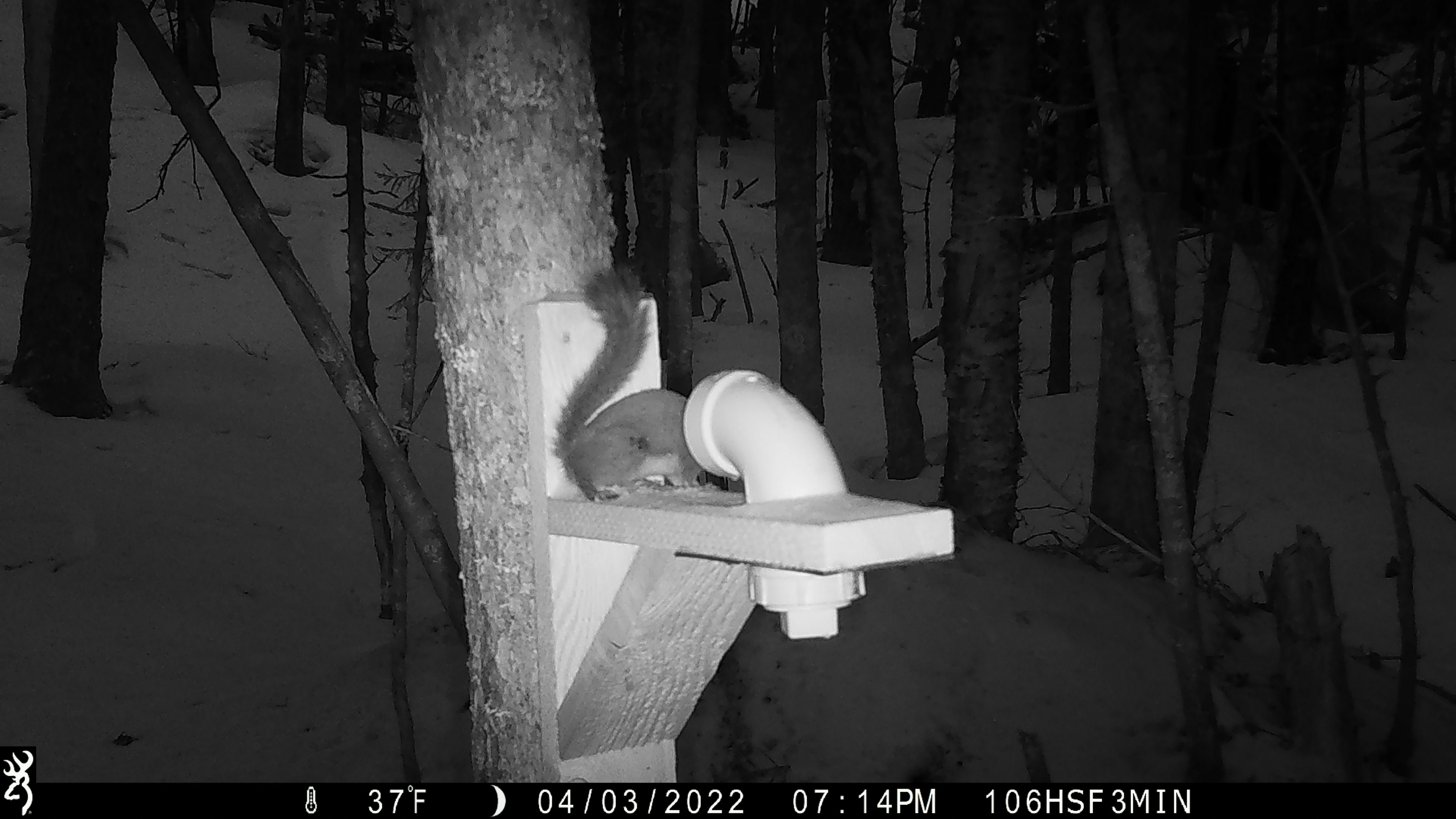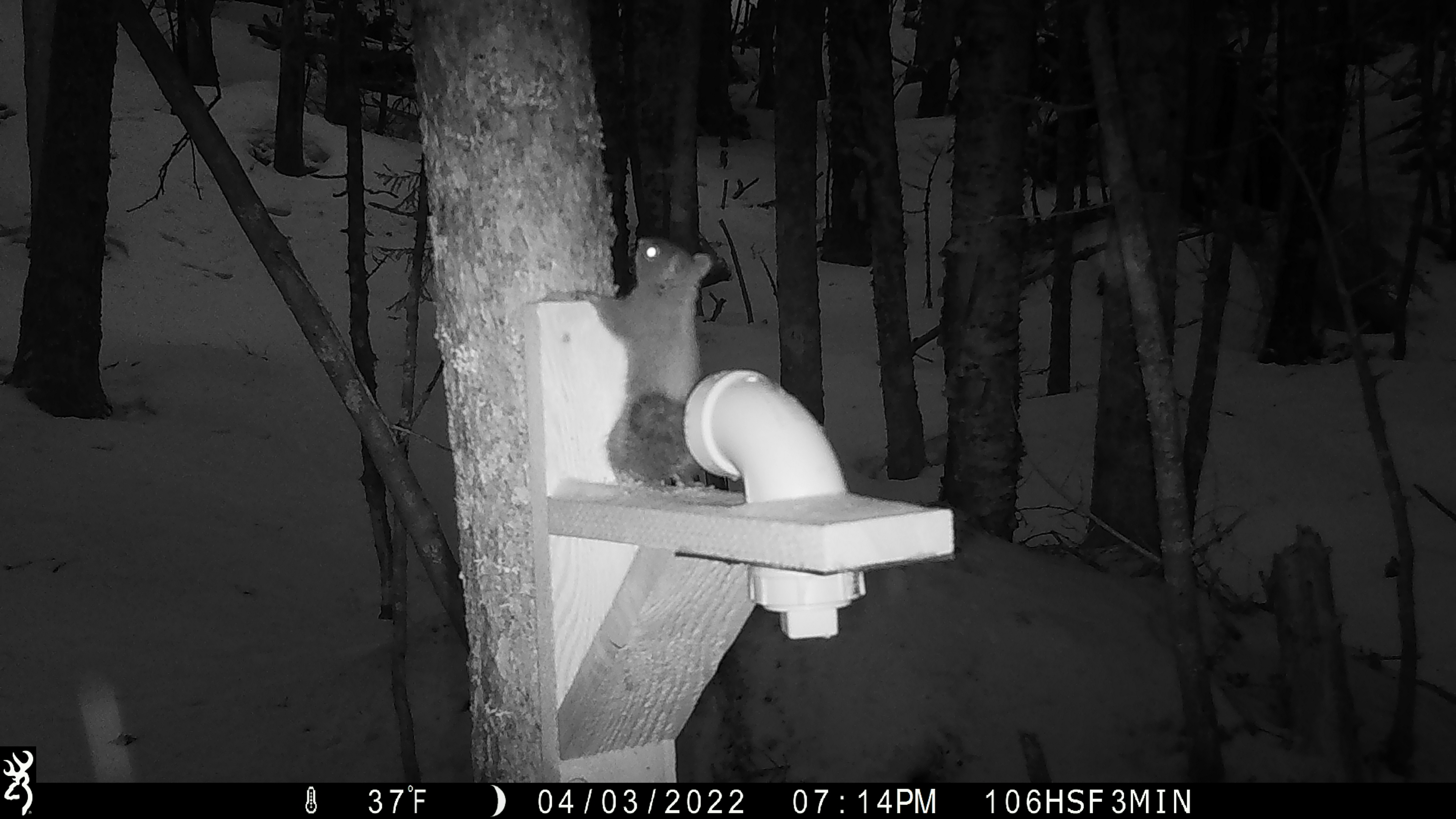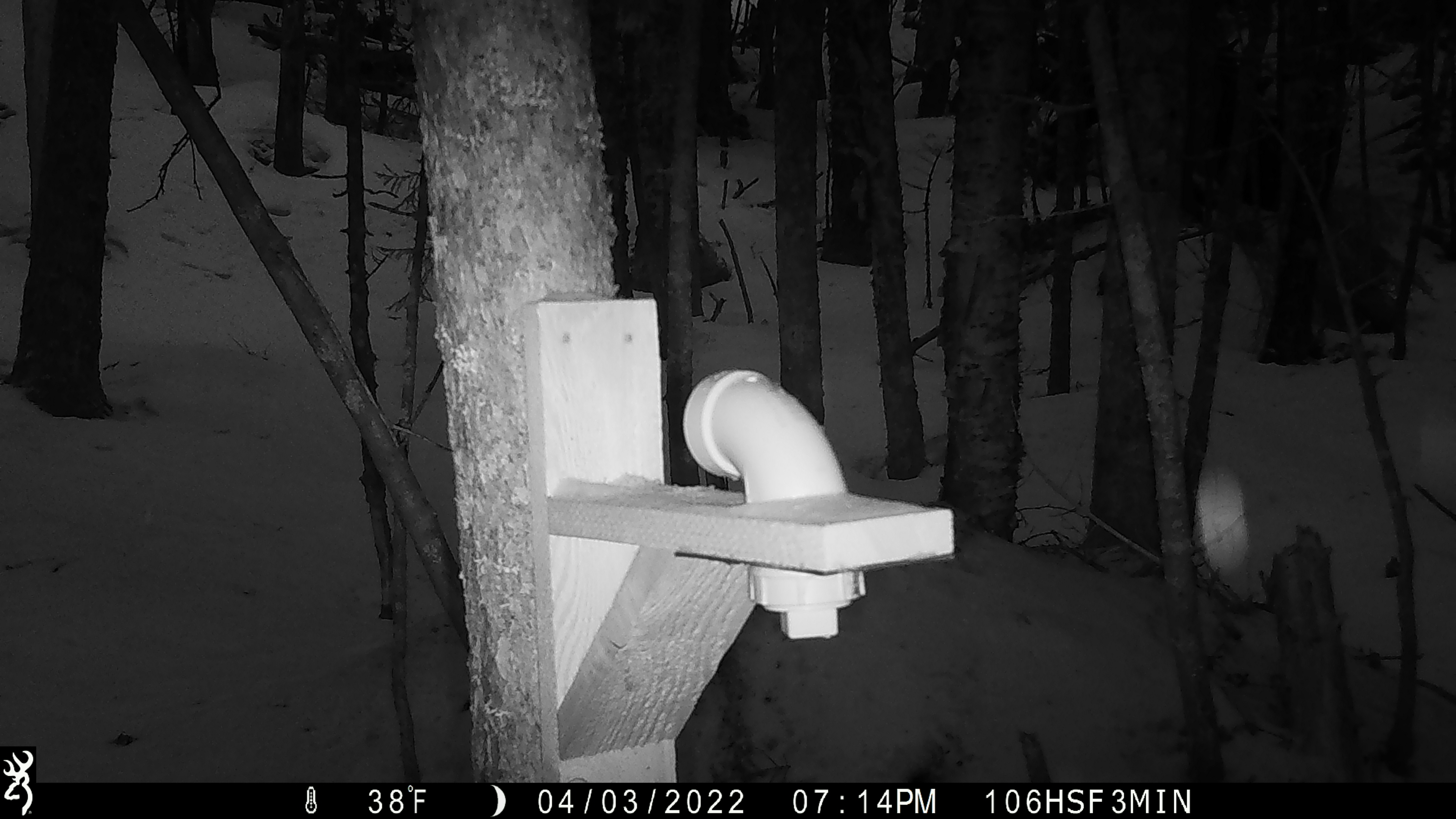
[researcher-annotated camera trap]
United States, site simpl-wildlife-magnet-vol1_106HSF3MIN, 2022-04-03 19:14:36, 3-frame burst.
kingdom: Animalia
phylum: Chordata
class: Mammalia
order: Rodentia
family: Sciuridae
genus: Tamiasciurus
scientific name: Tamiasciurus hudsonicus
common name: red squirrel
Red squirrel (Tamiasciurus hudsonicus).